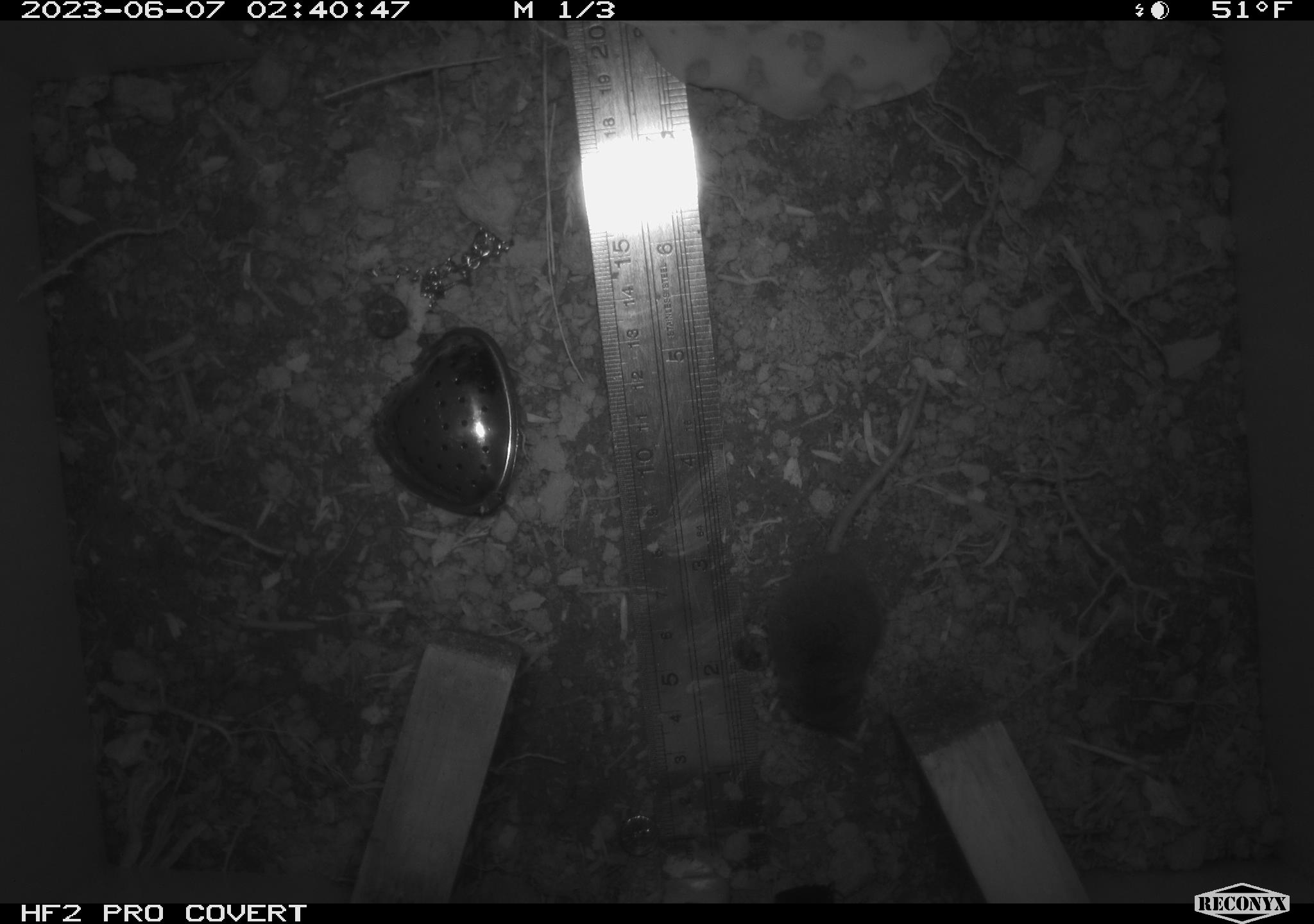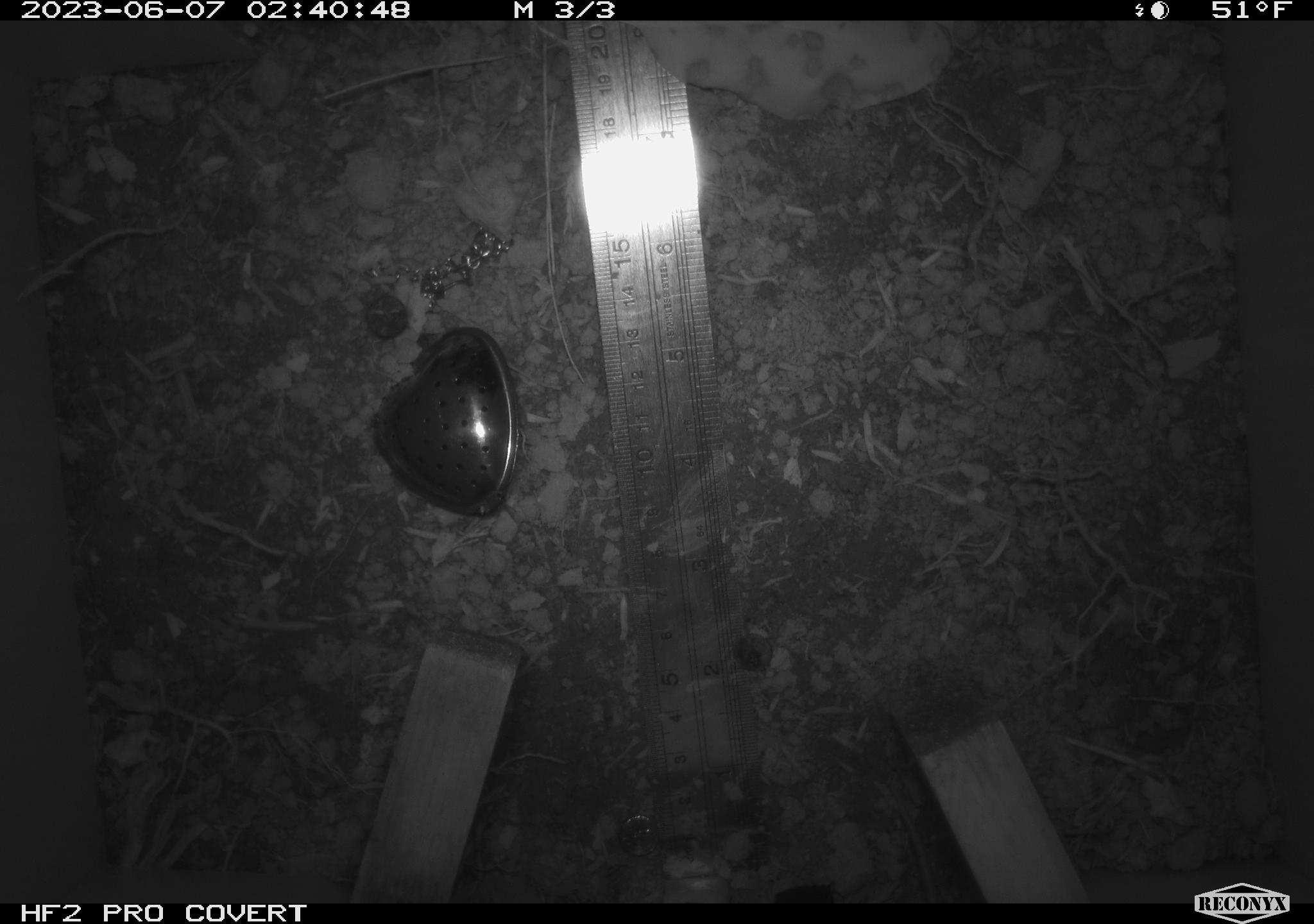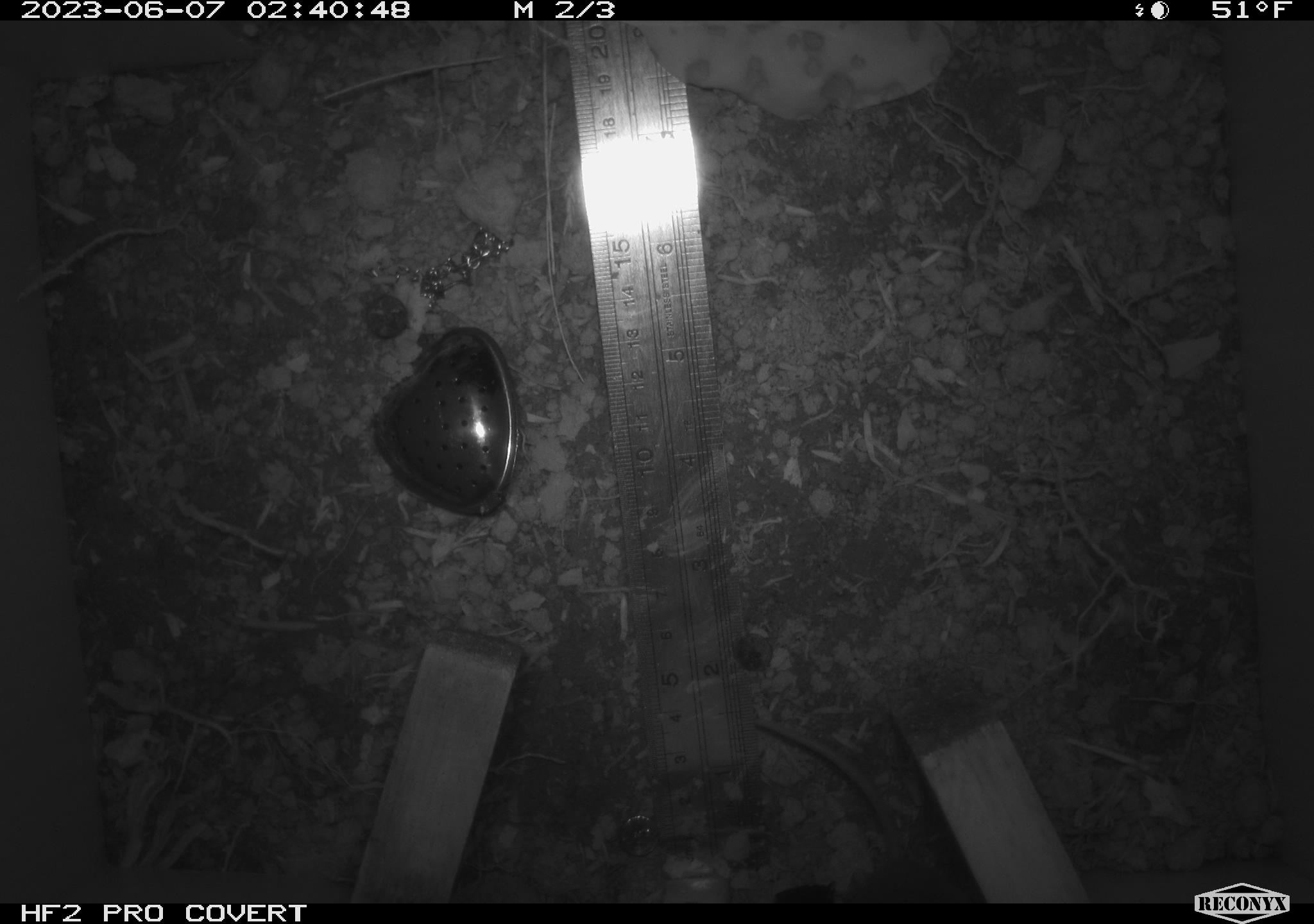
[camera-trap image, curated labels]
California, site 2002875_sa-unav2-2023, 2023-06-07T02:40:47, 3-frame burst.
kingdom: Animalia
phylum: Chordata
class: Mammalia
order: Eulipotyphla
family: Soricidae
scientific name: Soricidae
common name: shrews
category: soricidae family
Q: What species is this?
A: Soricidae family (shrews) (Soricidae).